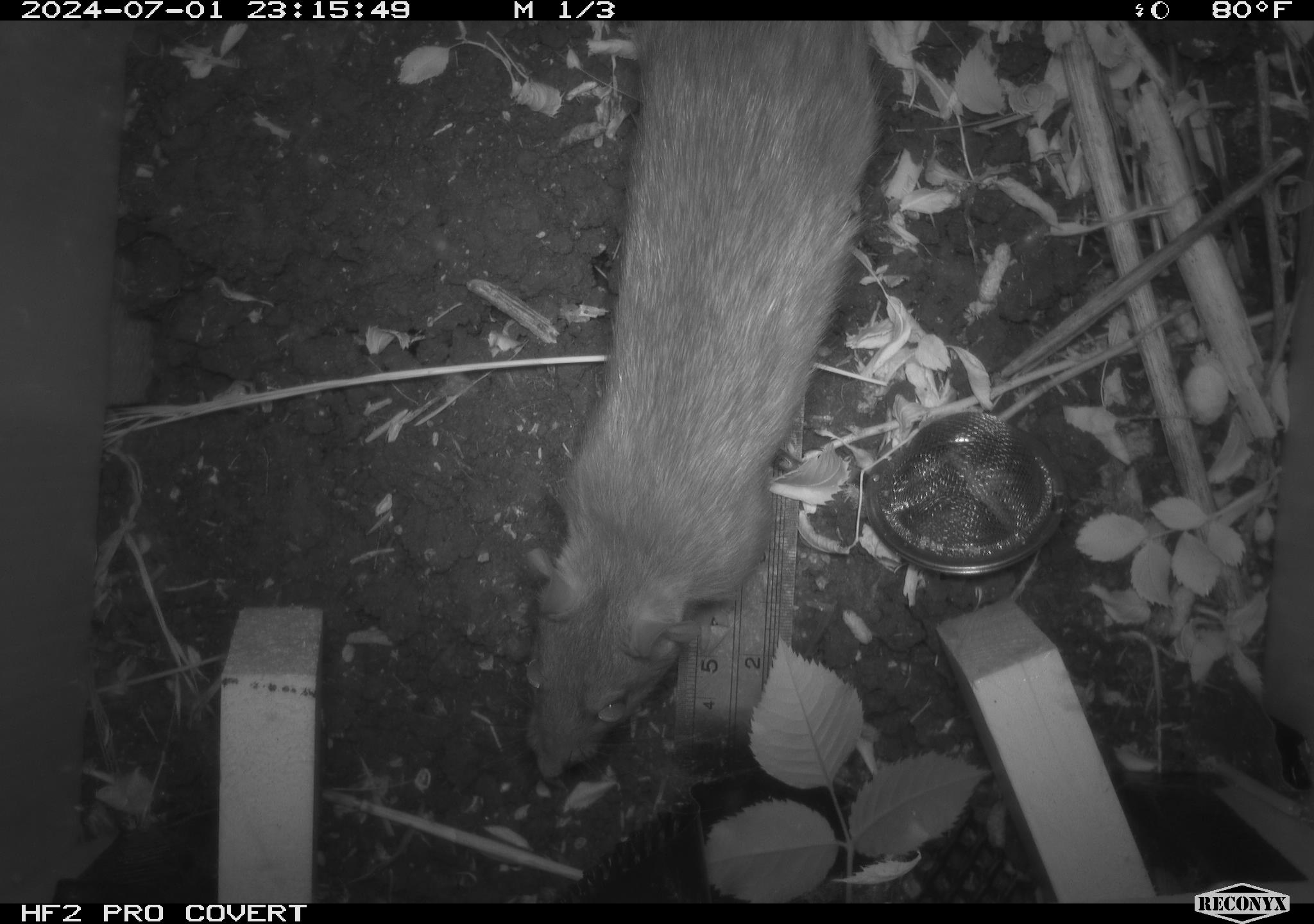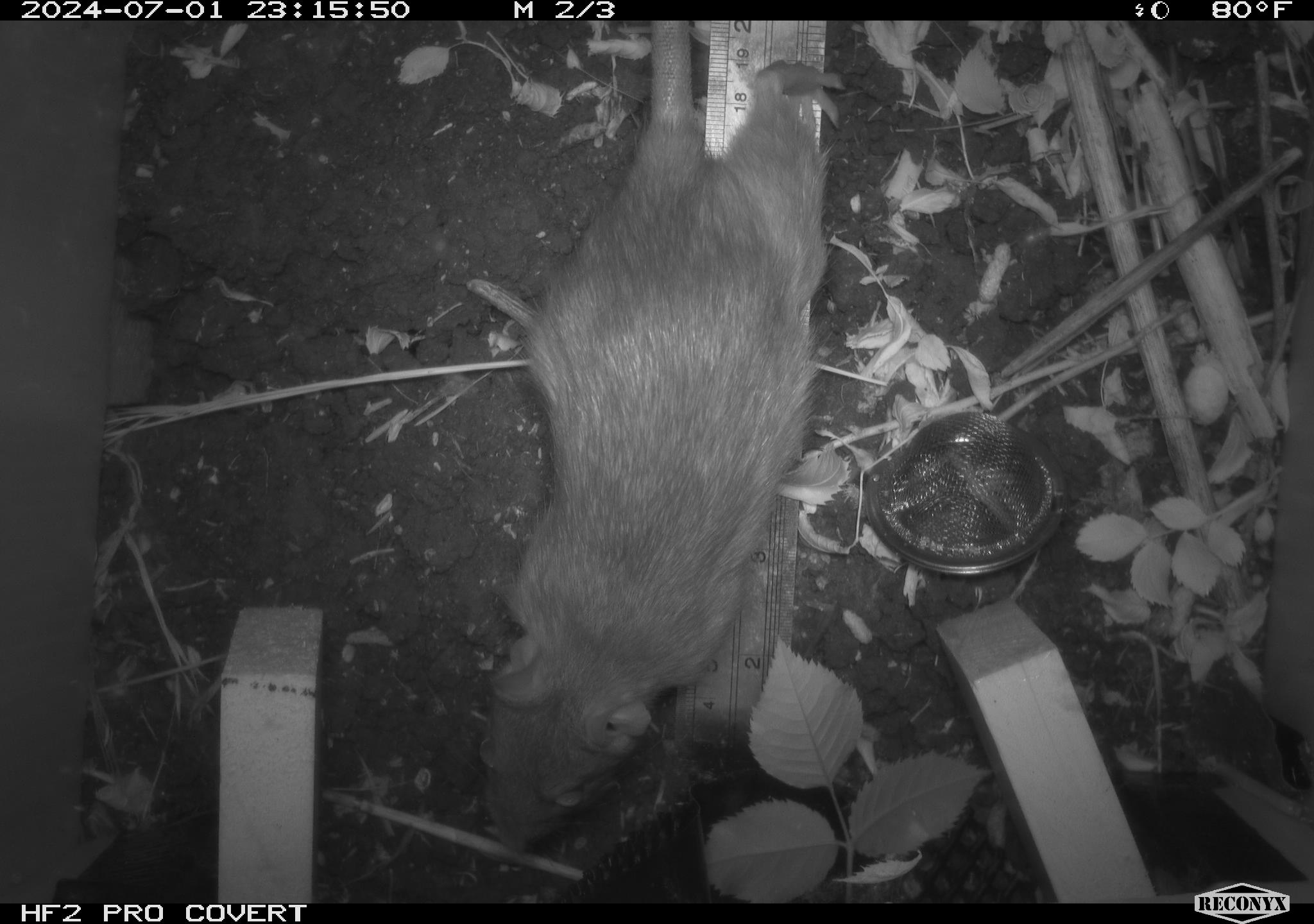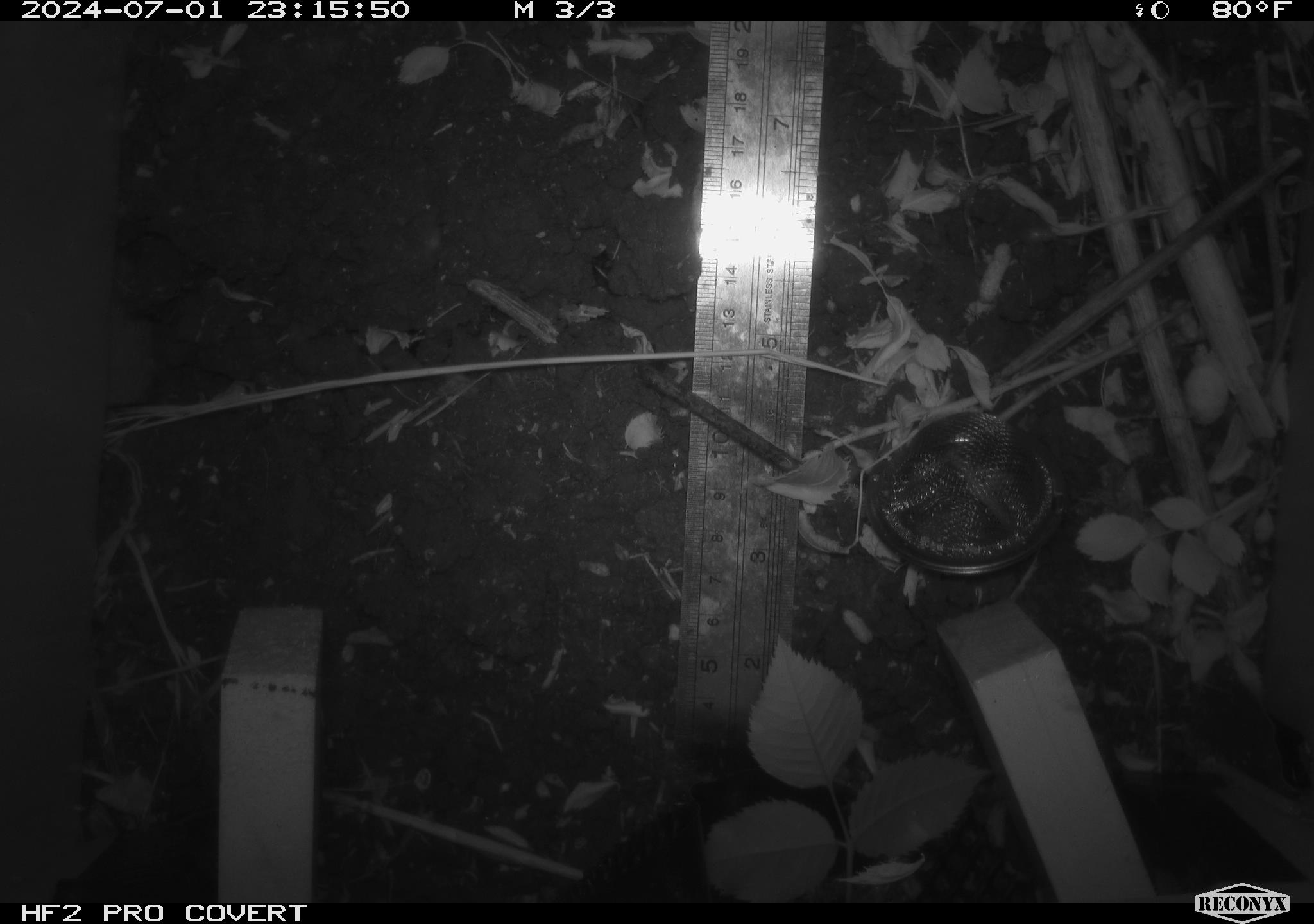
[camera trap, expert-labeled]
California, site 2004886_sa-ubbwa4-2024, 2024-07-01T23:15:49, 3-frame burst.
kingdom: Animalia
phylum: Chordata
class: Mammalia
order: Rodentia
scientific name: Rodentia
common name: woodrat or rat or mouse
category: woodrat or rat or mouse species